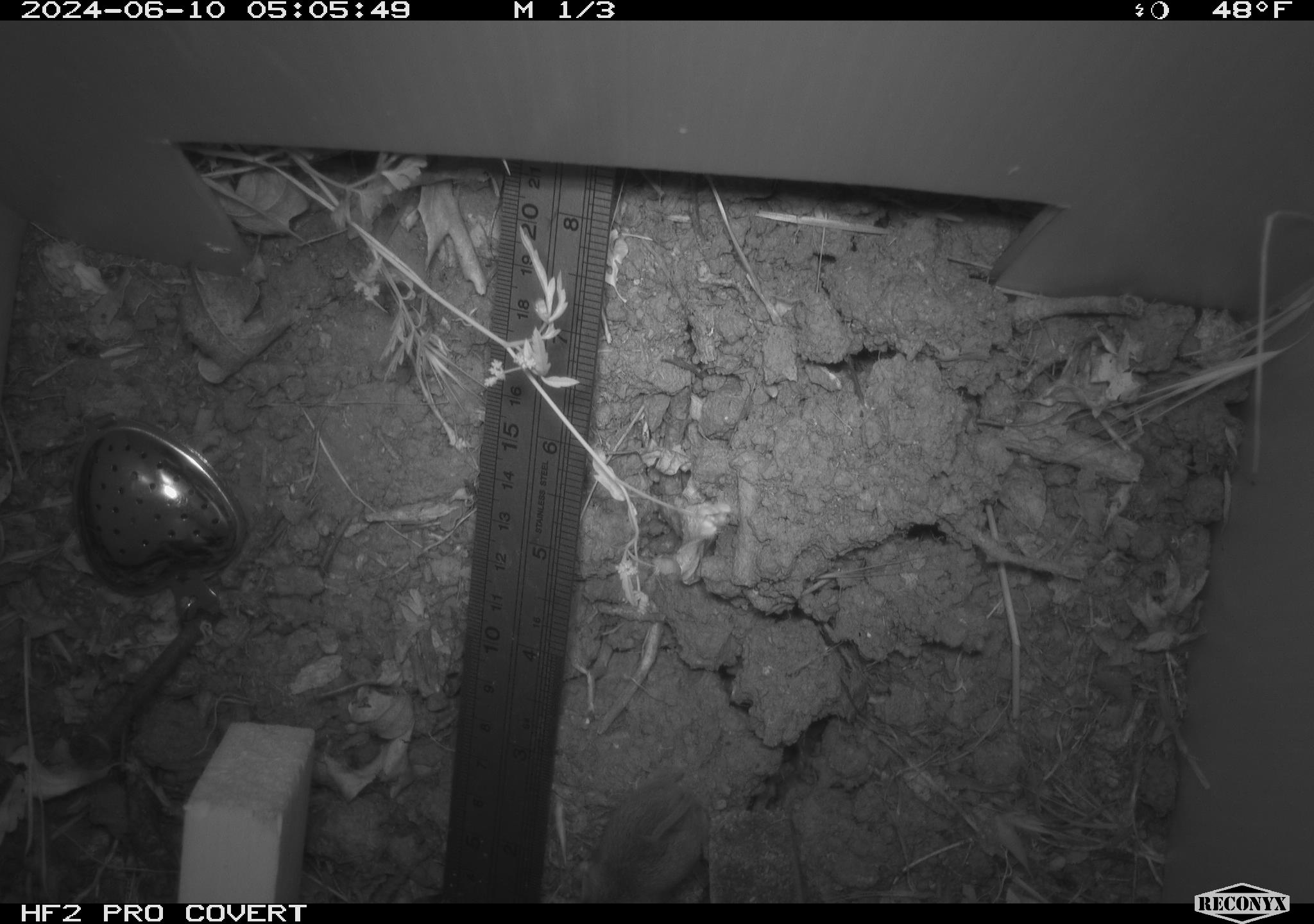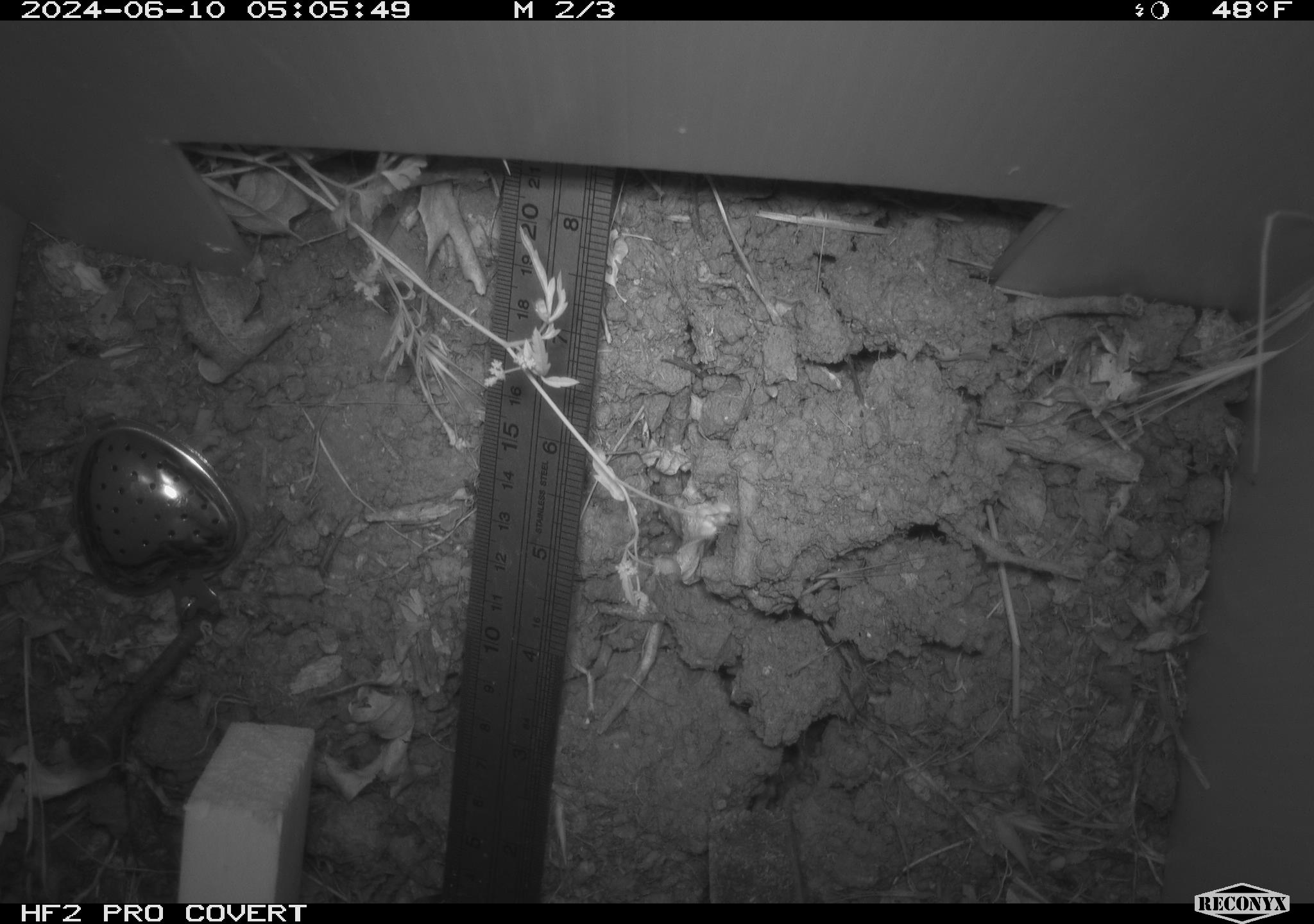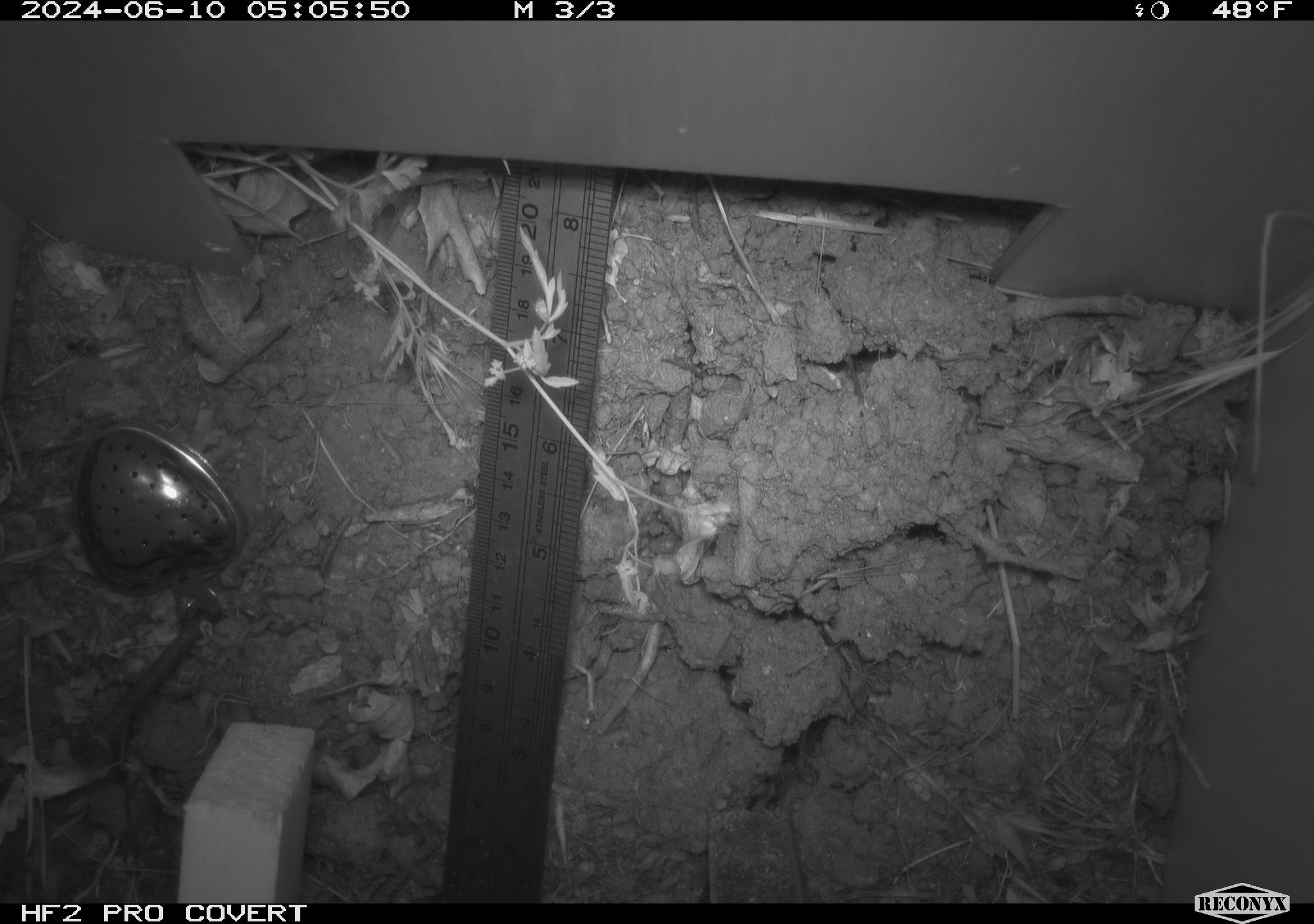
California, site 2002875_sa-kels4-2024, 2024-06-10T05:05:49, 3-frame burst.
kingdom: Animalia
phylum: Chordata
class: Mammalia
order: Rodentia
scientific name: Rodentia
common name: rodent